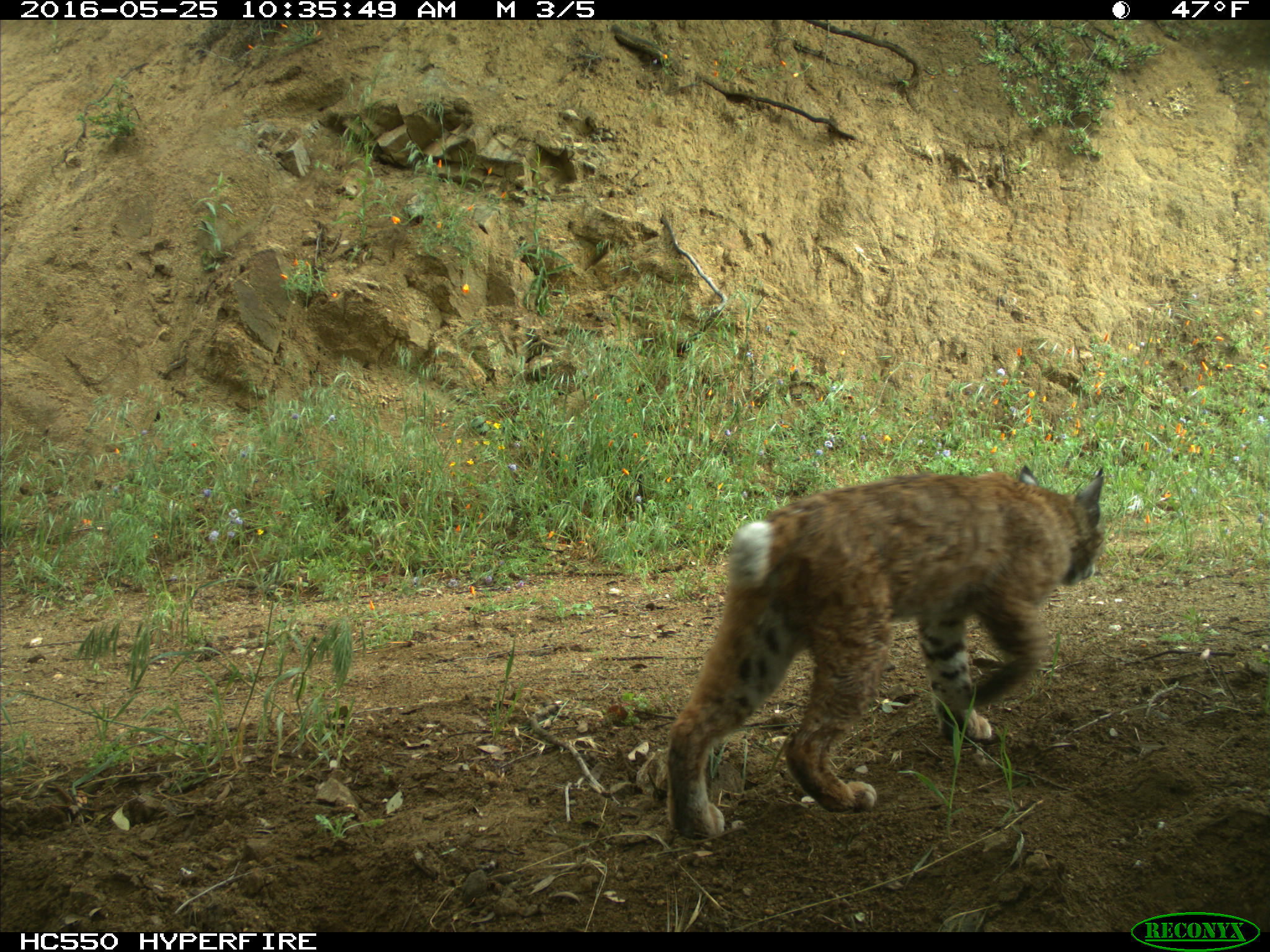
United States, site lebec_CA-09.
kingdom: Animalia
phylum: Chordata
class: Mammalia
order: Carnivora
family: Felidae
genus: Lynx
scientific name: Lynx rufus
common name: bobcat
Lynx rufus (bobcat).